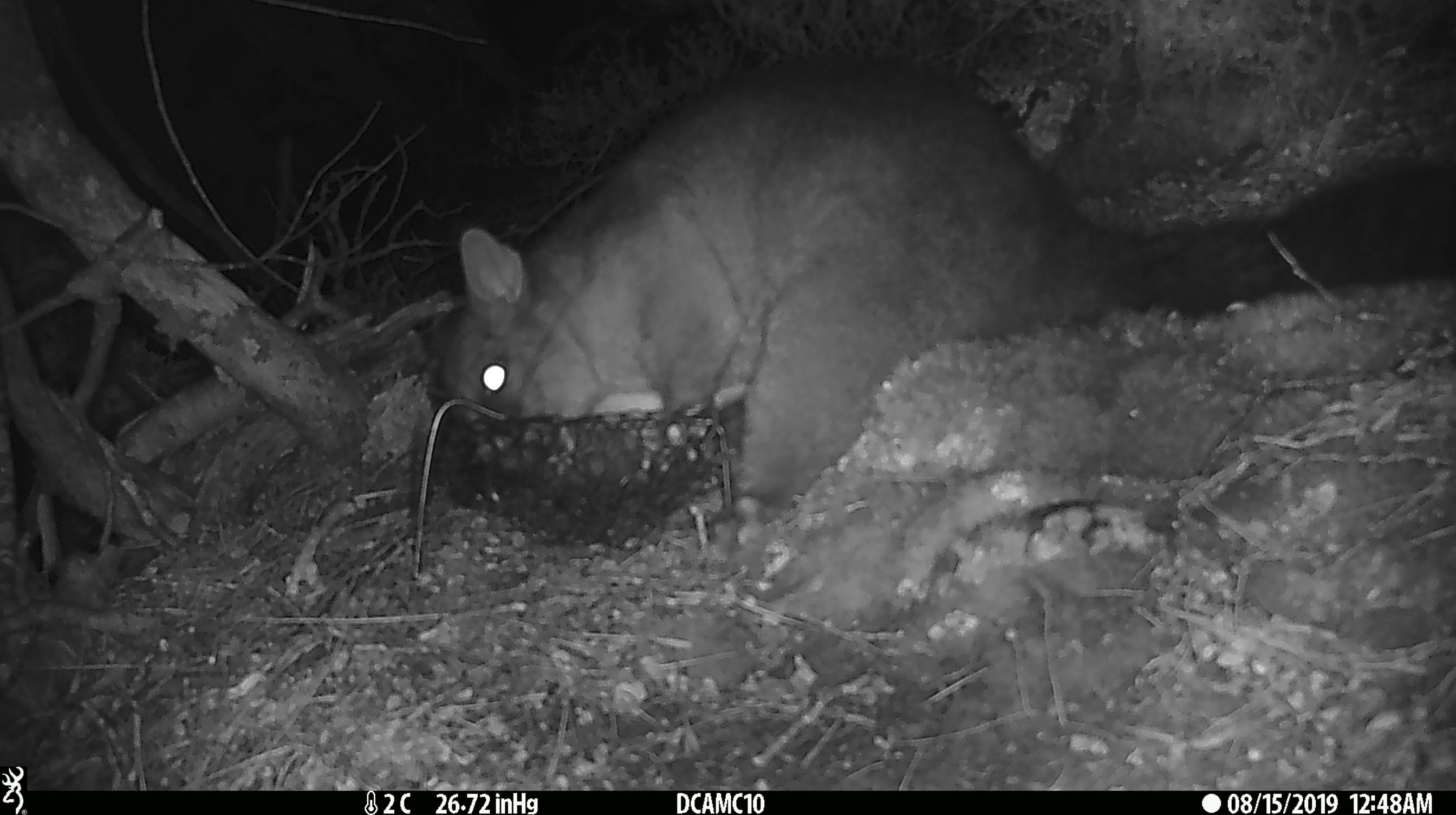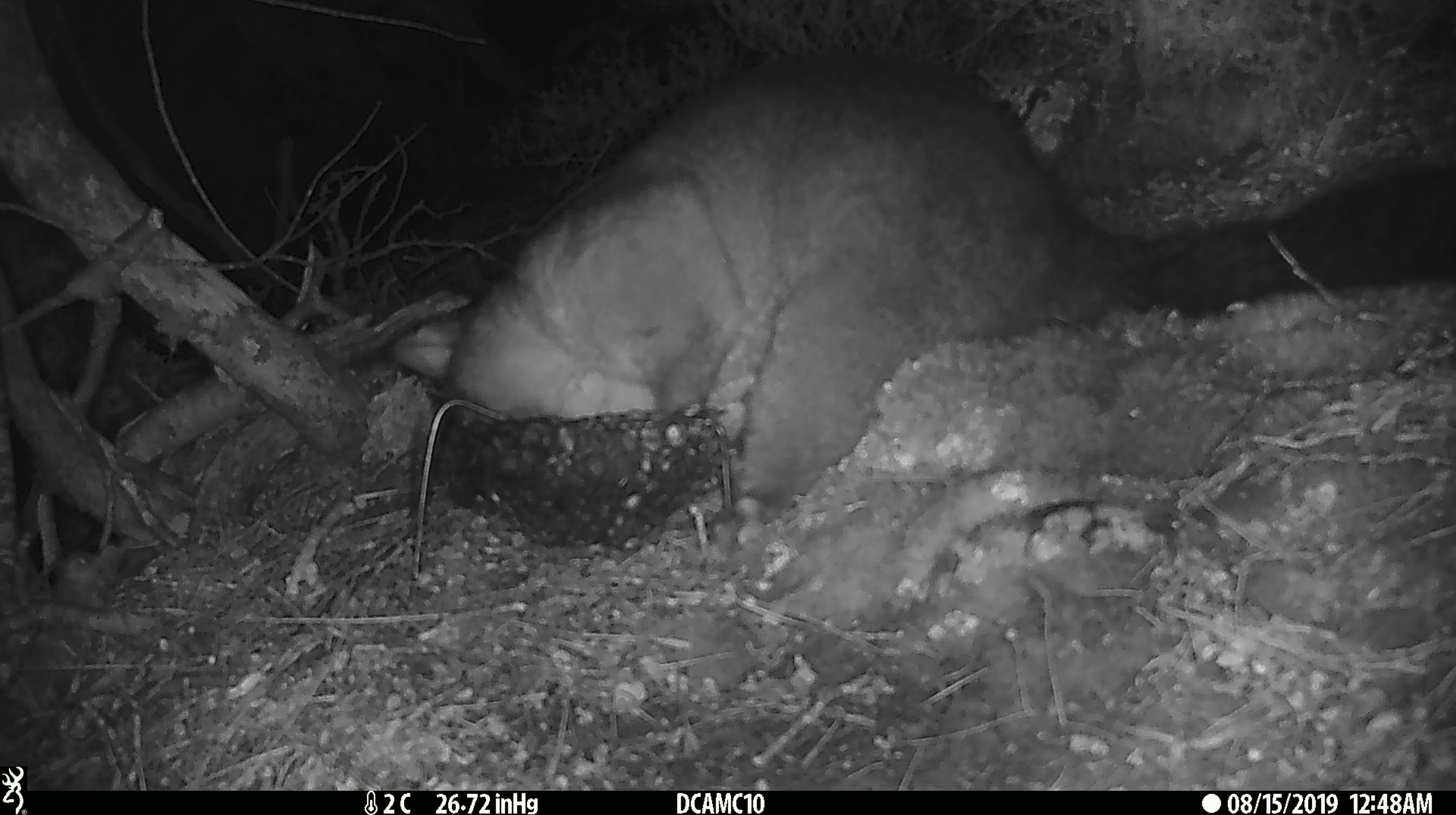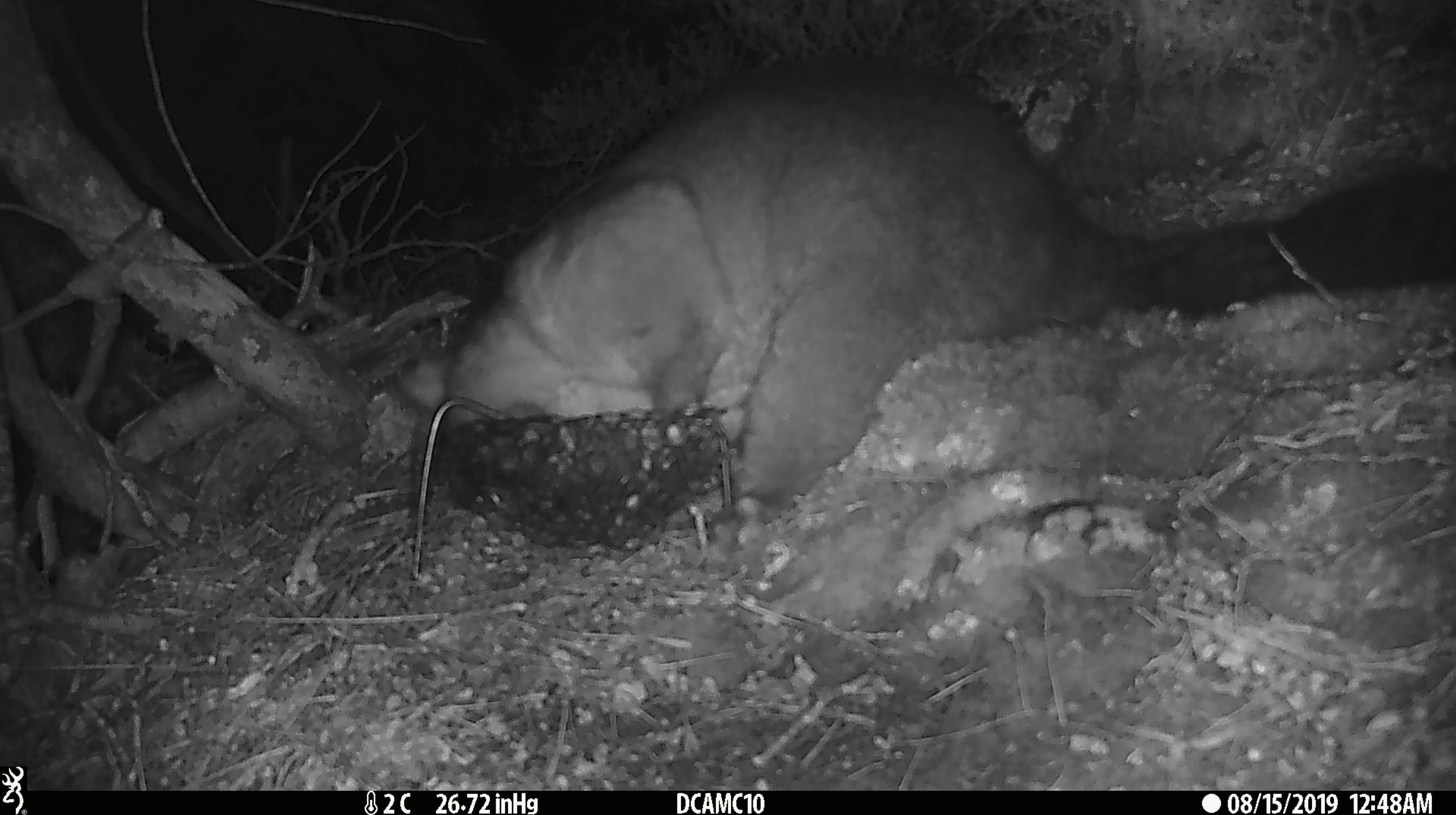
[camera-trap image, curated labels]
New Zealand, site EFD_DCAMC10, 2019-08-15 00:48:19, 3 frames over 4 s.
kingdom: Animalia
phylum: Chordata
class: Mammalia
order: Diprotodontia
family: Phalangeridae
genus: Trichosurus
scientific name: Trichosurus vulpecula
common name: common brushtail possum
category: possum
Possum (common brushtail possum) (Trichosurus vulpecula).